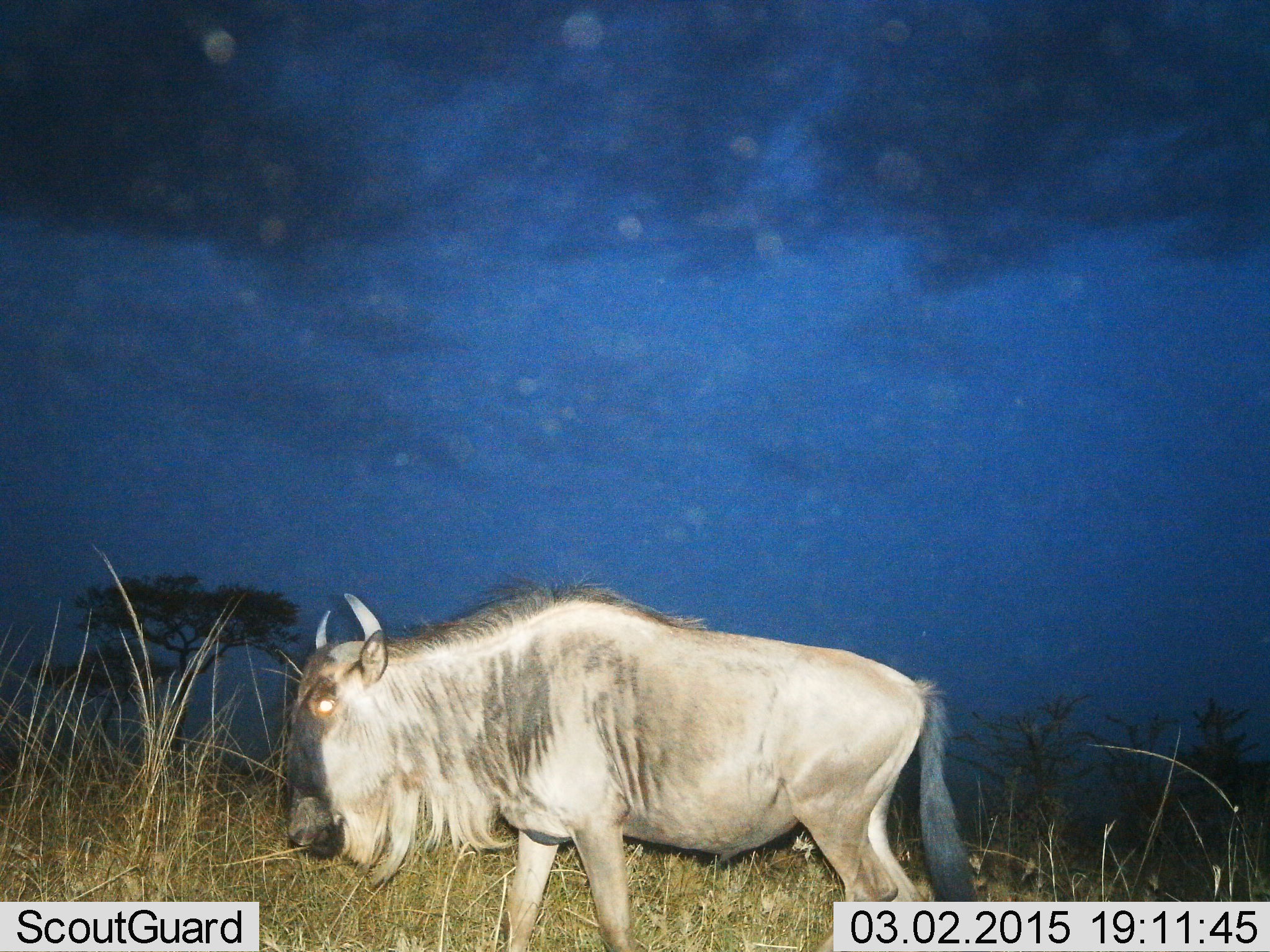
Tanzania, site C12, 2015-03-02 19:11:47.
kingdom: Animalia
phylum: Chordata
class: Mammalia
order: Artiodactyla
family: Bovidae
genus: Connochaetes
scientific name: Connochaetes taurinus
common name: blue wildebeest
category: wildebeest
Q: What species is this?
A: Wildebeest (blue wildebeest) (Connochaetes taurinus).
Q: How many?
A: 1.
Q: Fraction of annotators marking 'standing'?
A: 40%.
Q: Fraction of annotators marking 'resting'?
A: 0%.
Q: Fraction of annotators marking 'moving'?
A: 60%.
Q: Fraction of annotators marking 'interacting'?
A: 0%.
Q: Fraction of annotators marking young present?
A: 0%.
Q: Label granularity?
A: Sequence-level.